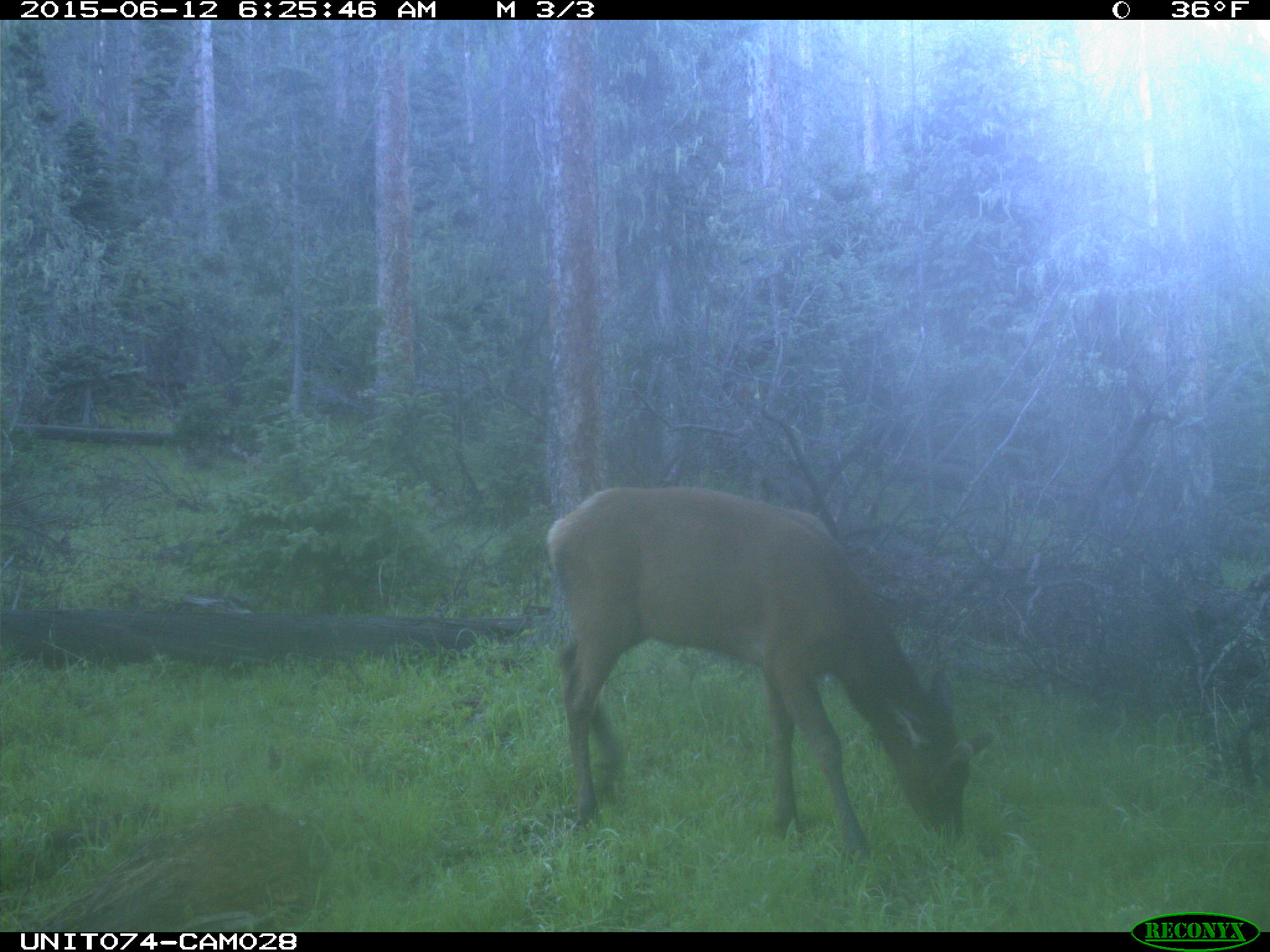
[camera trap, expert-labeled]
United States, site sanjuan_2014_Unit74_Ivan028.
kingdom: Animalia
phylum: Chordata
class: Mammalia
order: Artiodactyla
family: Cervidae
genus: Cervus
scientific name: Cervus elaphus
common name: red deer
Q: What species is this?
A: Cervus elaphus (red deer).